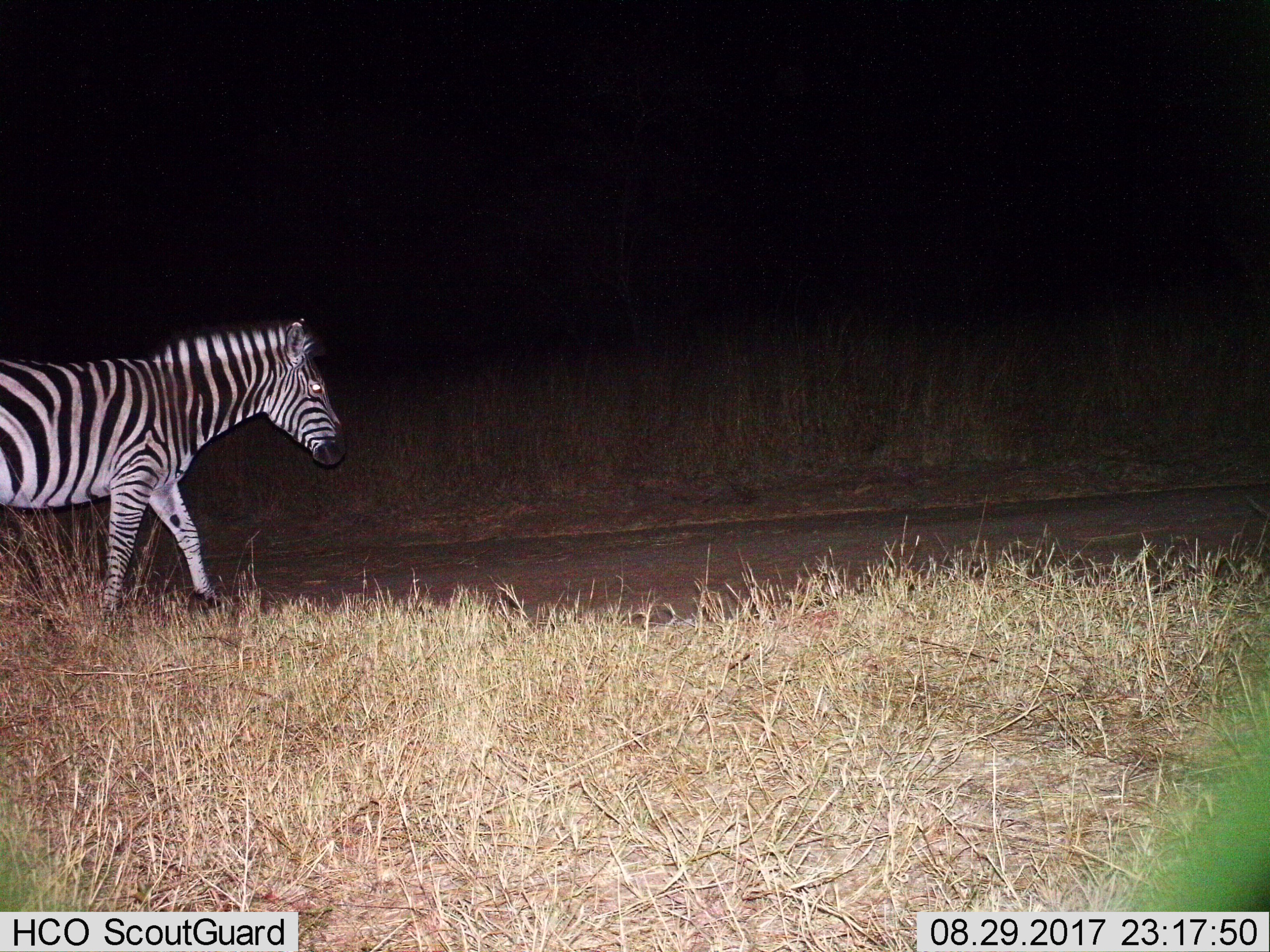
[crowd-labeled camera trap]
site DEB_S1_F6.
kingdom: Animalia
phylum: Chordata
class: Mammalia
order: Perissodactyla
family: Equidae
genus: Equus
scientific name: Equus quagga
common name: plains zebra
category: zebraplains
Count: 1.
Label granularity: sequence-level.